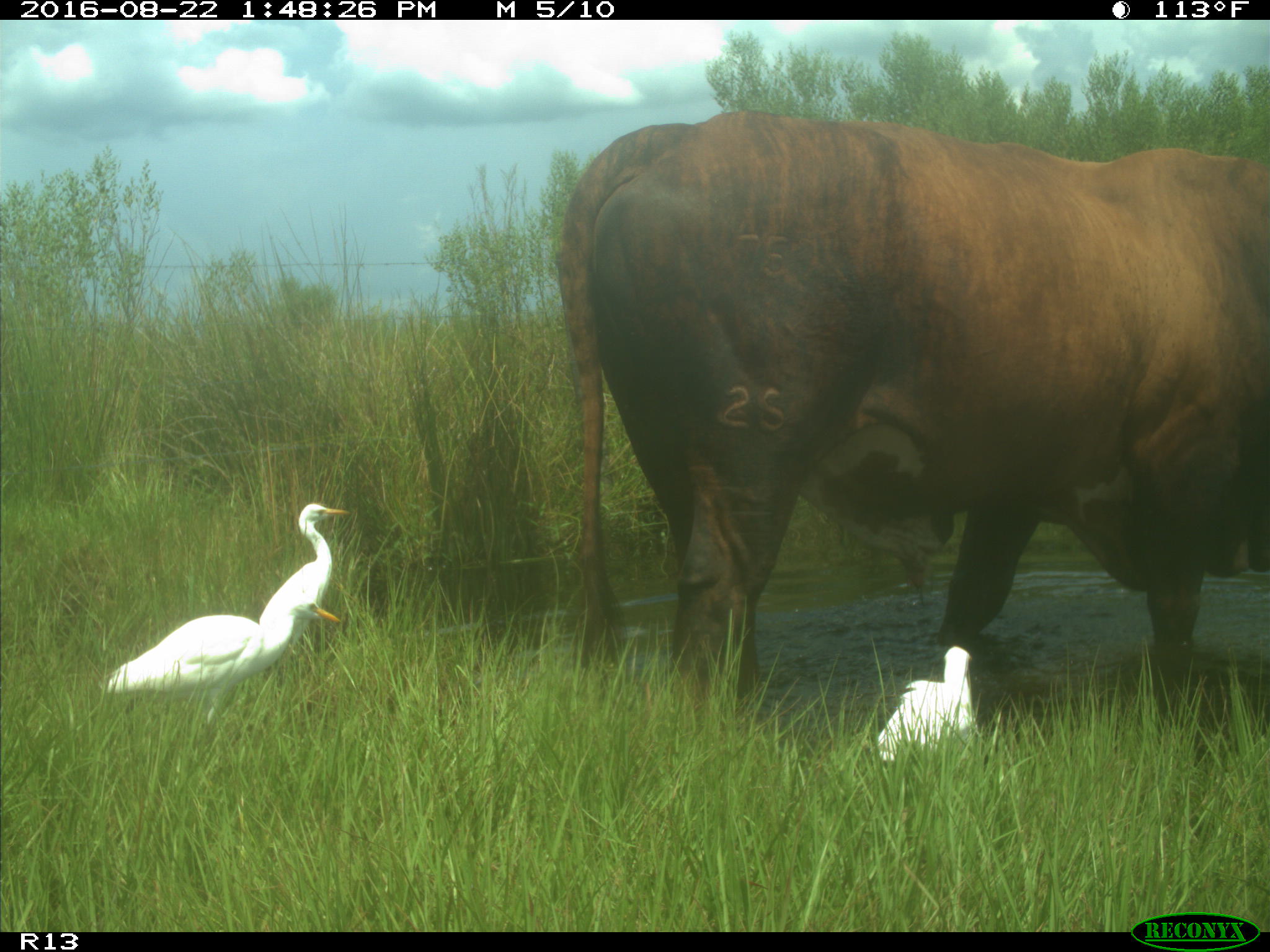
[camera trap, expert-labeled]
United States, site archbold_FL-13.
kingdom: Animalia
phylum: Chordata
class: Mammalia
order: Artiodactyla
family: Bovidae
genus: Bos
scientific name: Bos taurus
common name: domestic cow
Bos taurus (domestic cow).